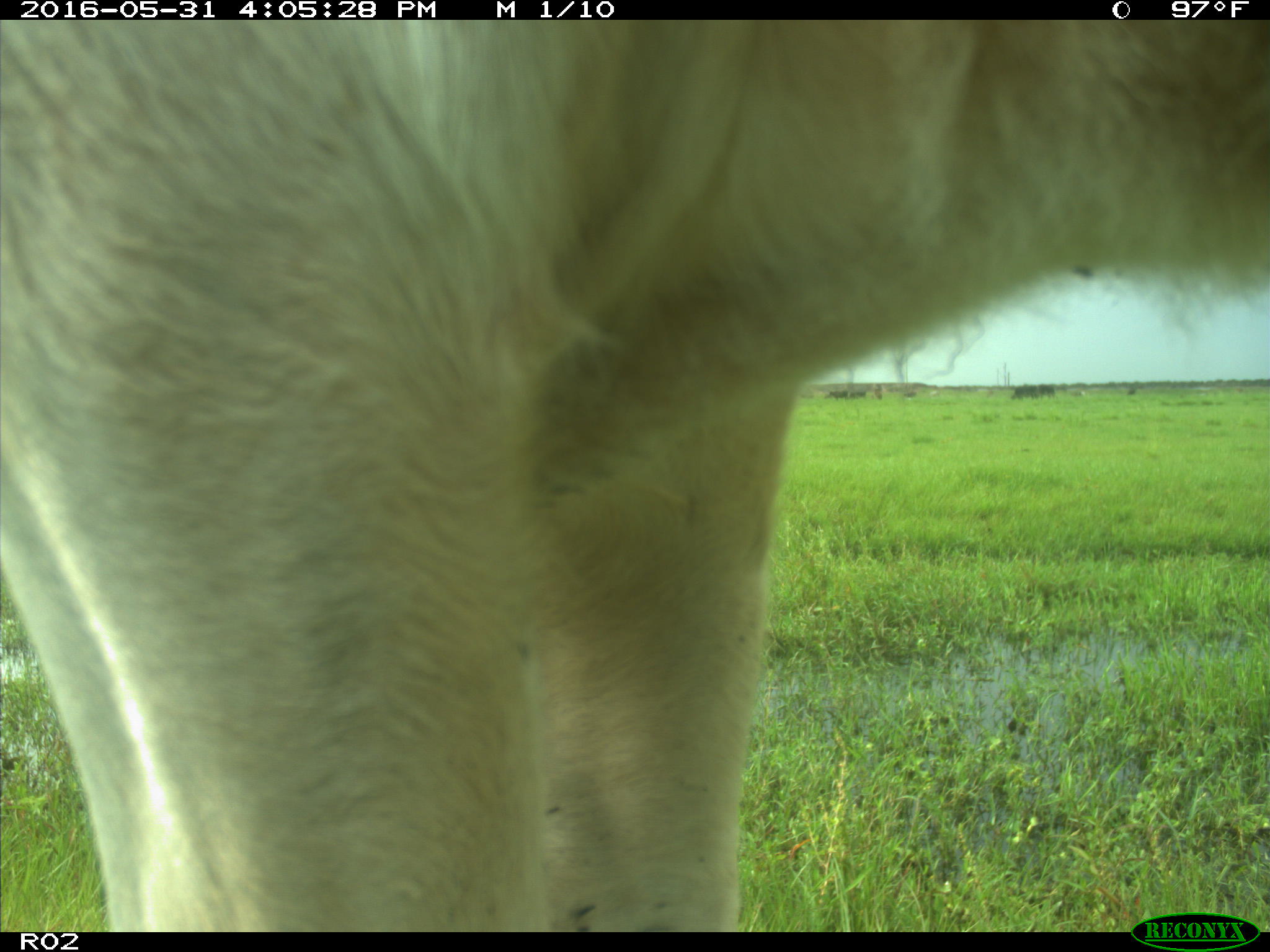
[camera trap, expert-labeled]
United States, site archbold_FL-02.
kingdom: Animalia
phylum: Chordata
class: Mammalia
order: Artiodactyla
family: Bovidae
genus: Bos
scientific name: Bos taurus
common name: domestic cow